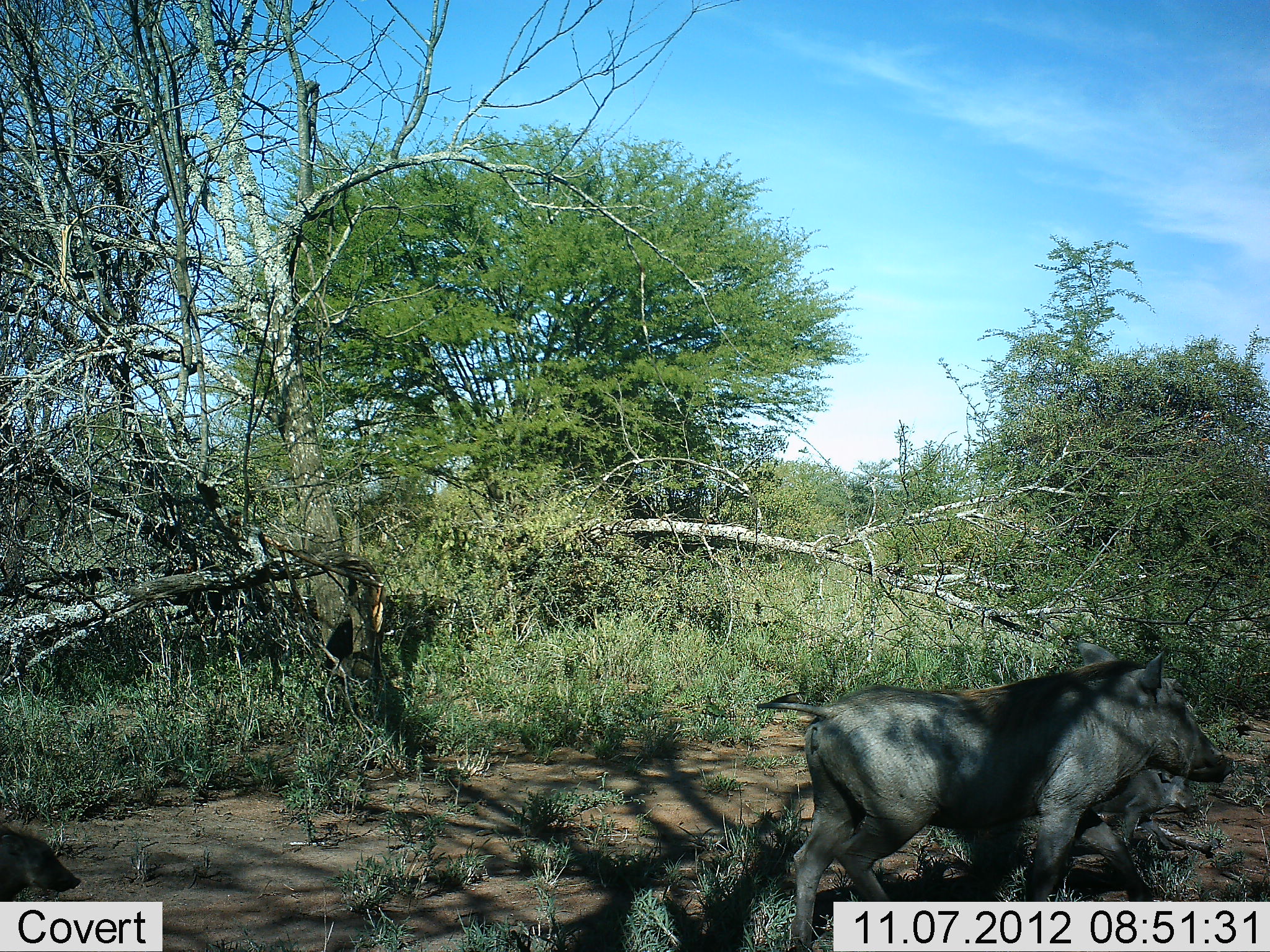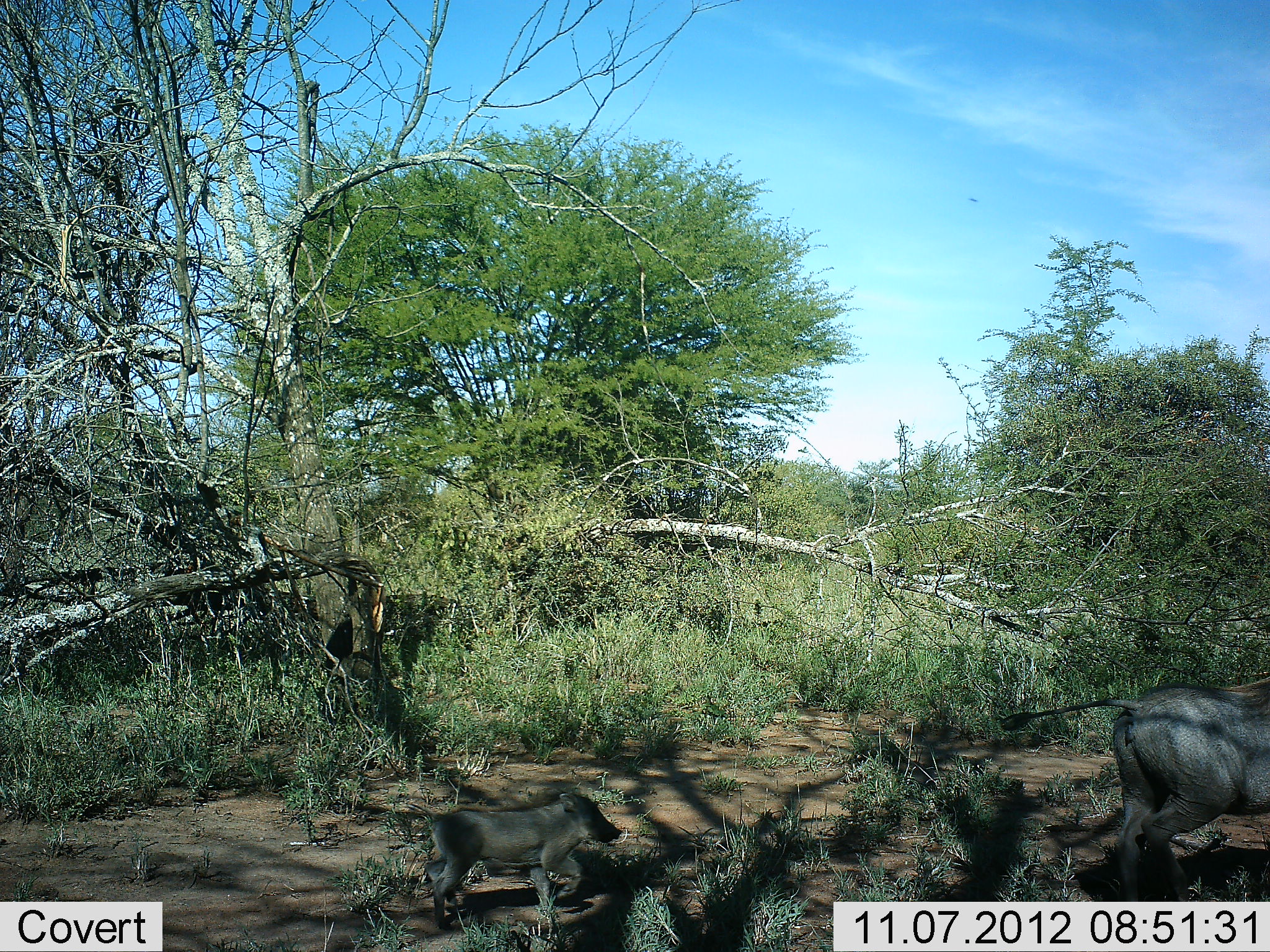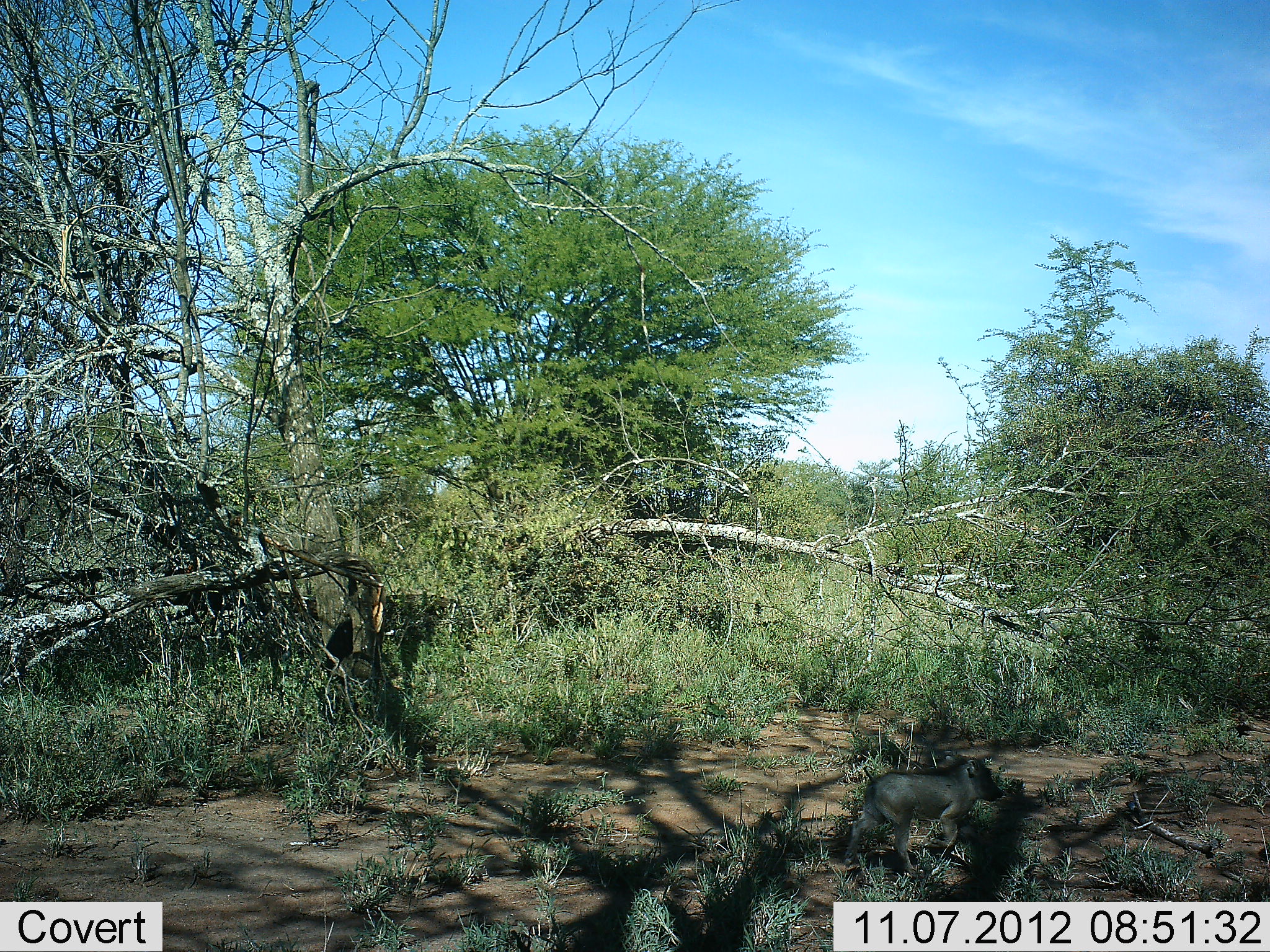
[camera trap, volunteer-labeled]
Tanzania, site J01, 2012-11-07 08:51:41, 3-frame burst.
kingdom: Animalia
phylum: Chordata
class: Mammalia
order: Artiodactyla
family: Suidae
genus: Phacochoerus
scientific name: Phacochoerus africanus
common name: warthog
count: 3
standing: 0%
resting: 0%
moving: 100%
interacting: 0%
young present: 91%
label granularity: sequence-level